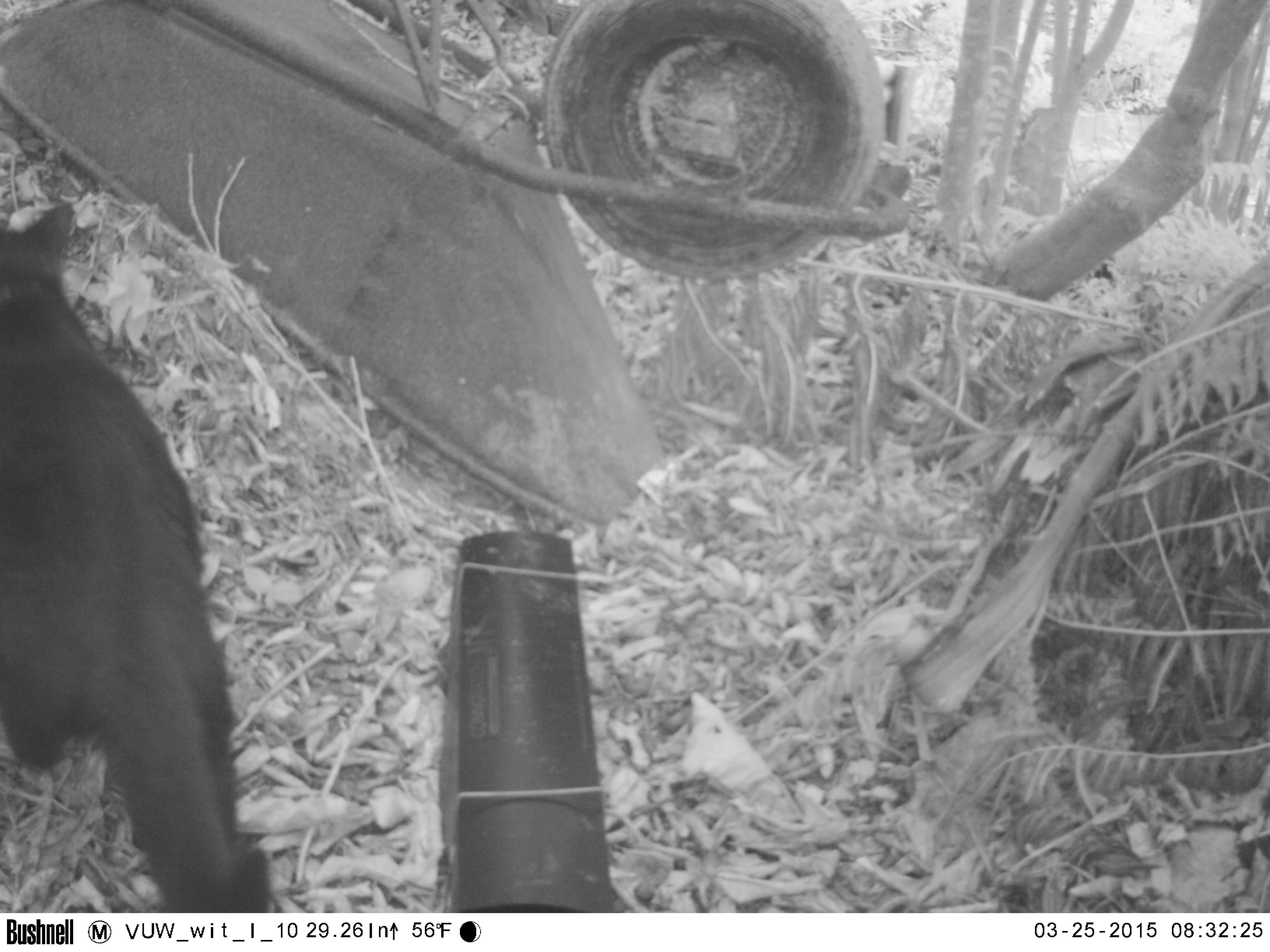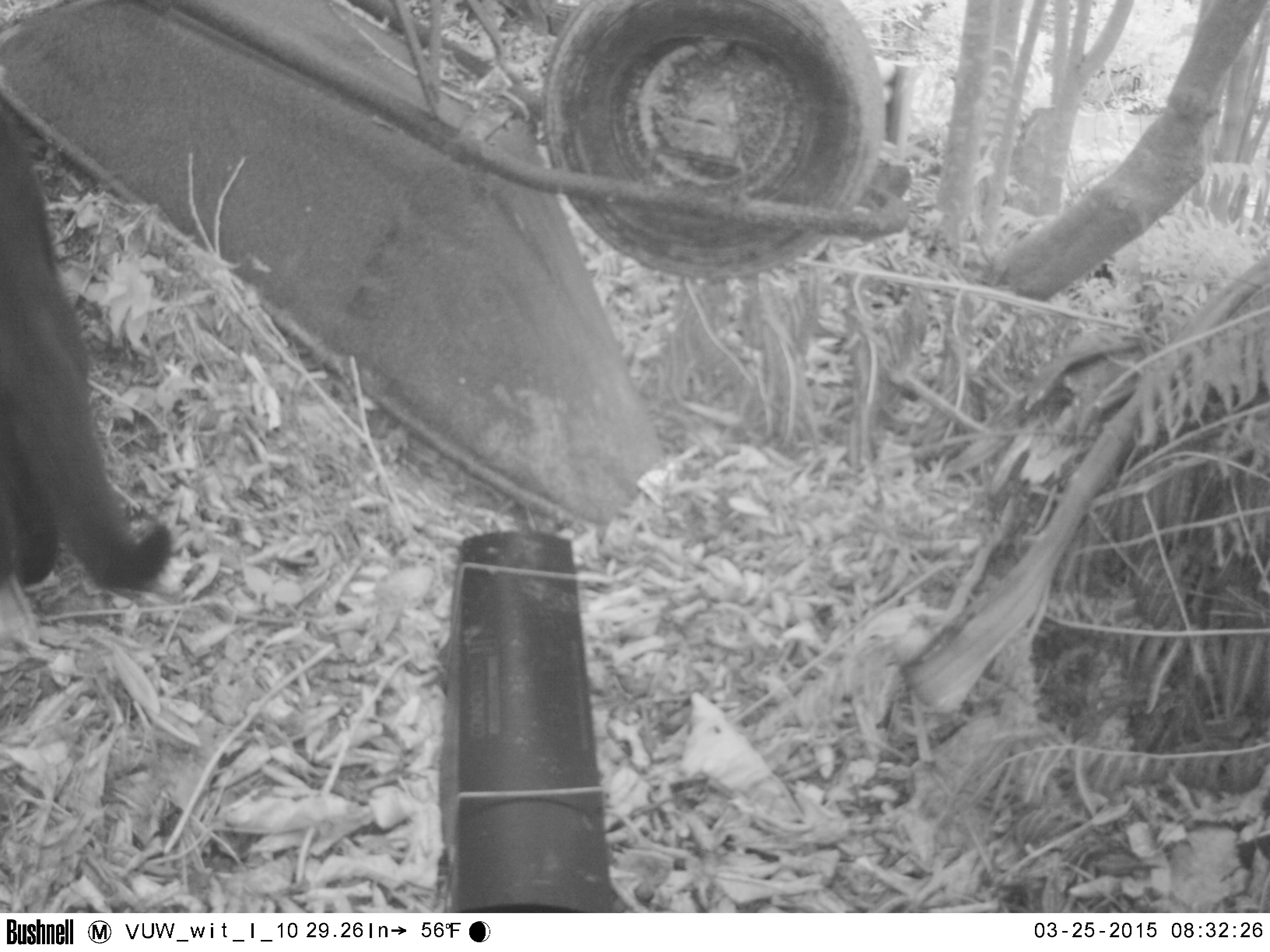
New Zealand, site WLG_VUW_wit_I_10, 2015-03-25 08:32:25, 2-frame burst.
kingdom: Animalia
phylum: Chordata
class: Mammalia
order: Carnivora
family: Felidae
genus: Felis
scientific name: Felis catus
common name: domestic cat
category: cat